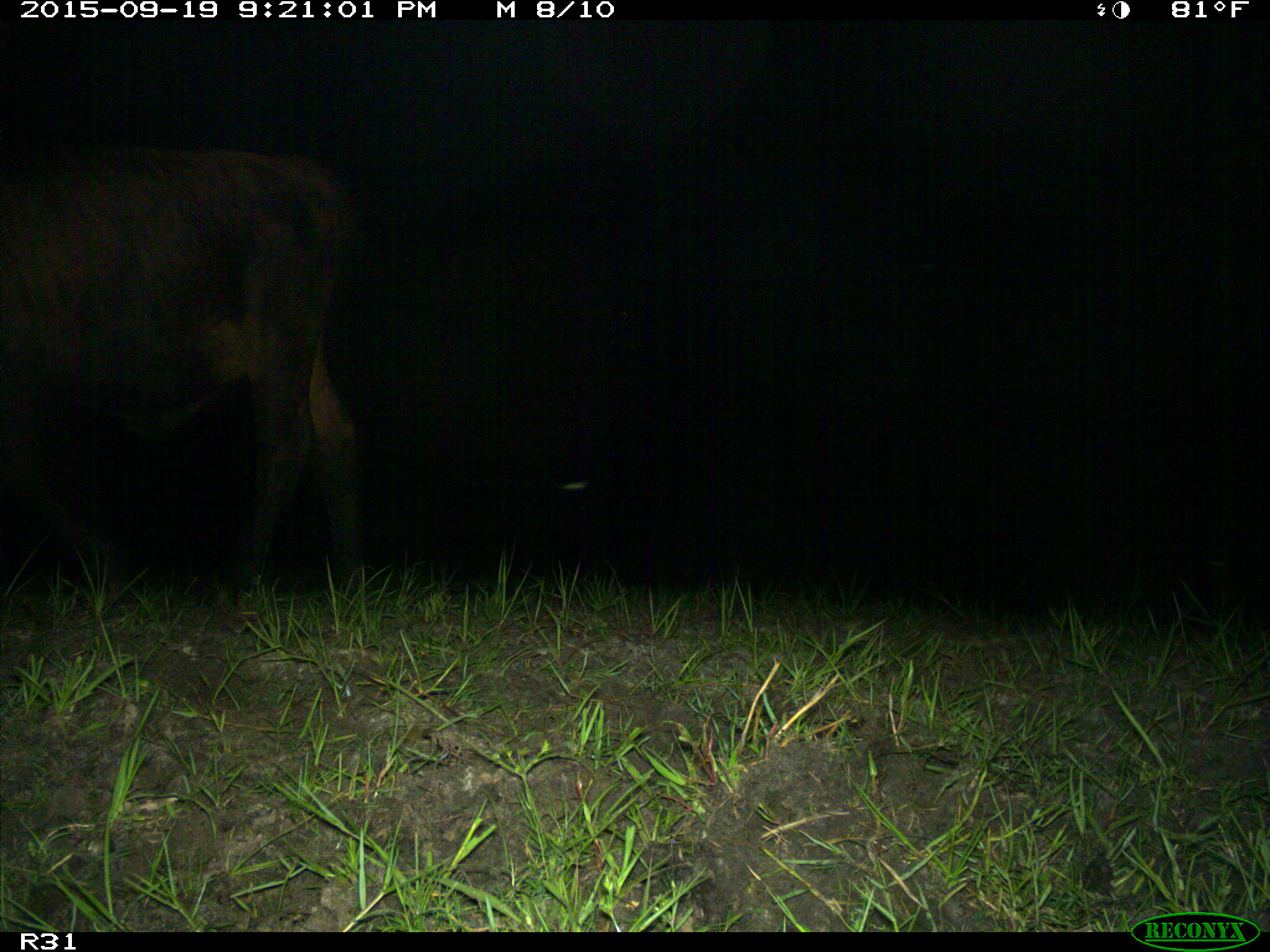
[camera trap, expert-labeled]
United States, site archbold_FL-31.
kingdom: Animalia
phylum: Chordata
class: Mammalia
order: Artiodactyla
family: Bovidae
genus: Bos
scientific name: Bos taurus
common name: domestic cow